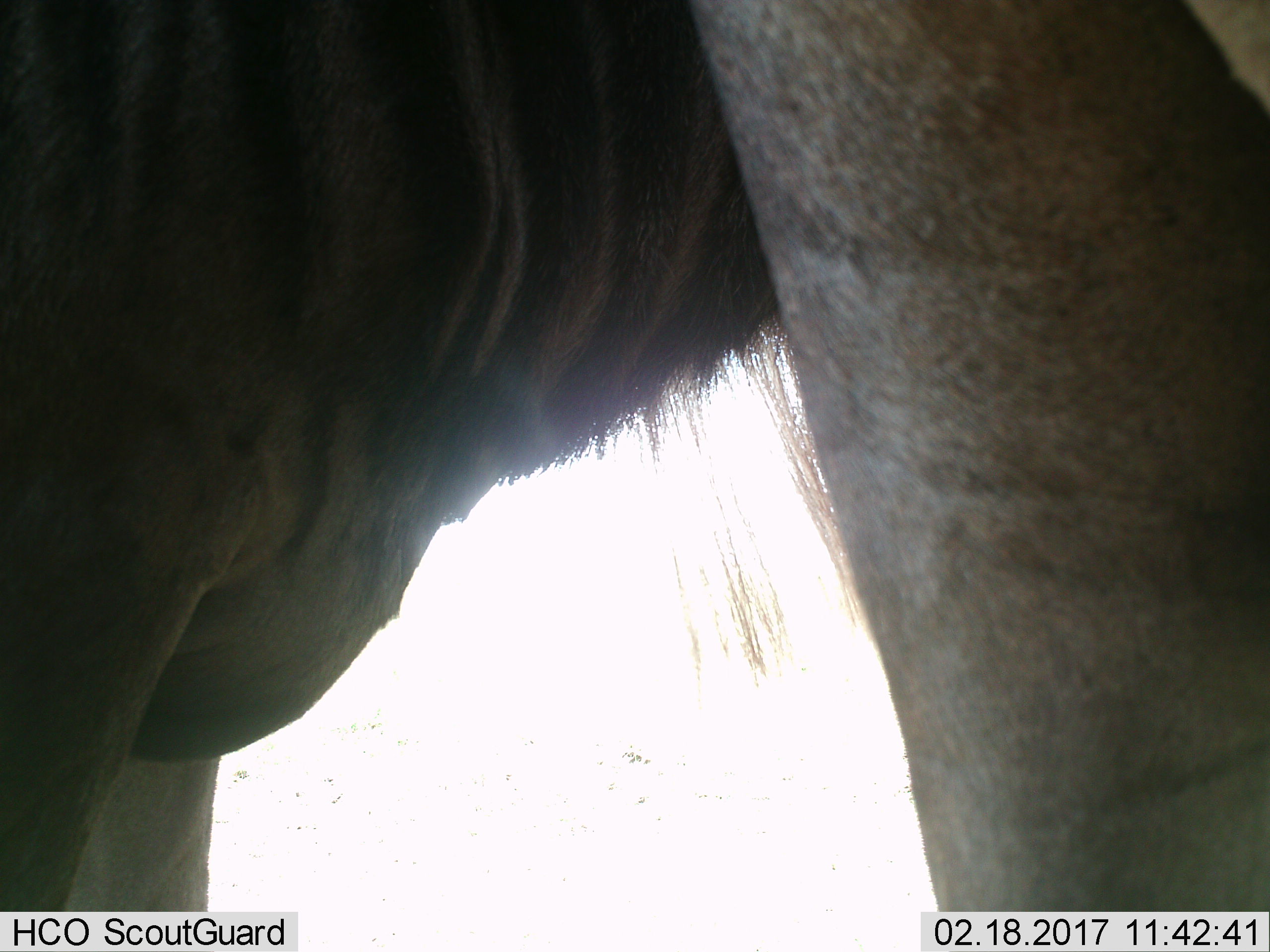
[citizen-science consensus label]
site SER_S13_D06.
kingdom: Animalia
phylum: Chordata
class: Mammalia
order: Artiodactyla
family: Bovidae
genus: Connochaetes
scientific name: Connochaetes taurinus taurinus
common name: blue wildebeest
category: wildebeestblue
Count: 1.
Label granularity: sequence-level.